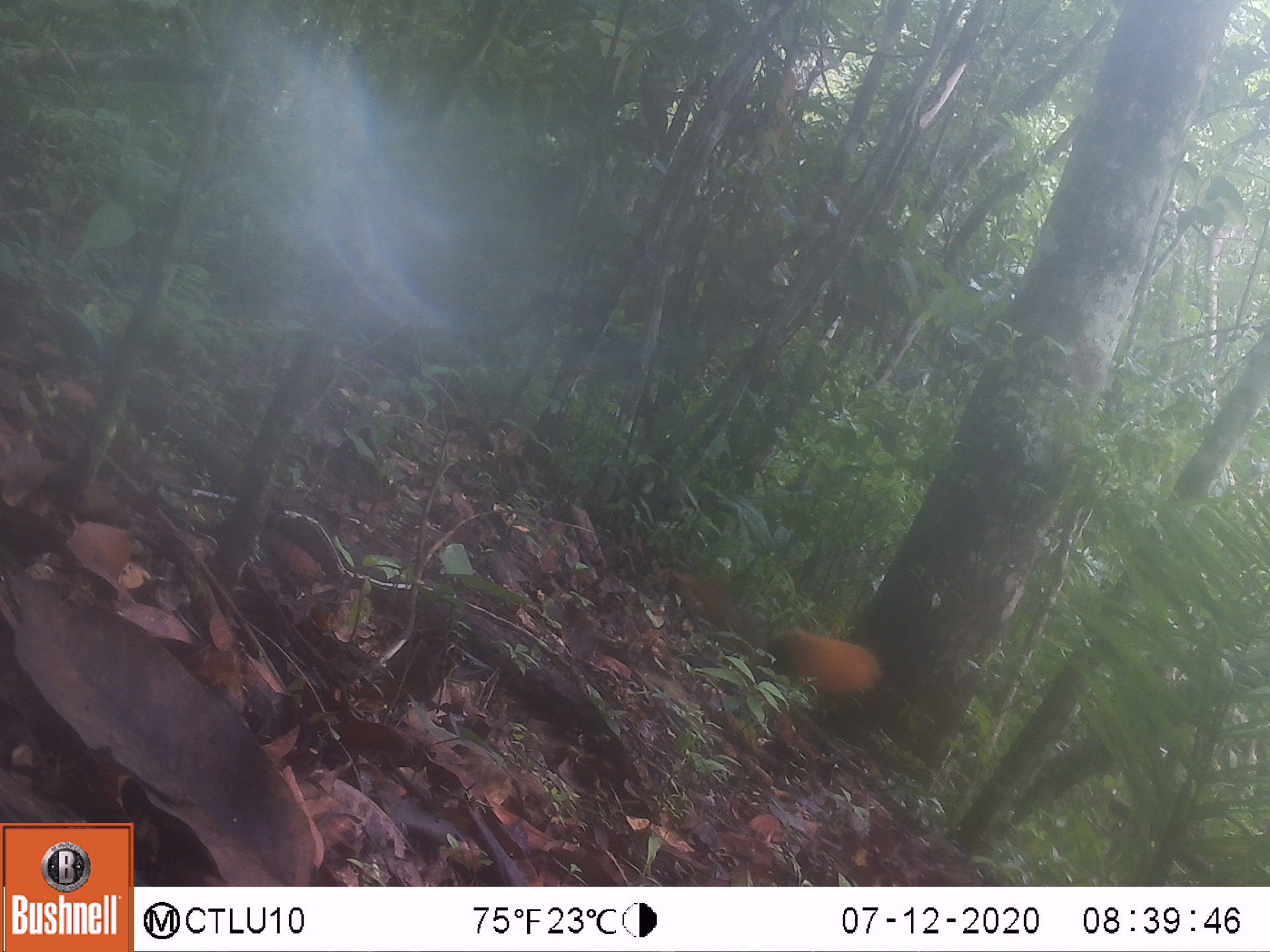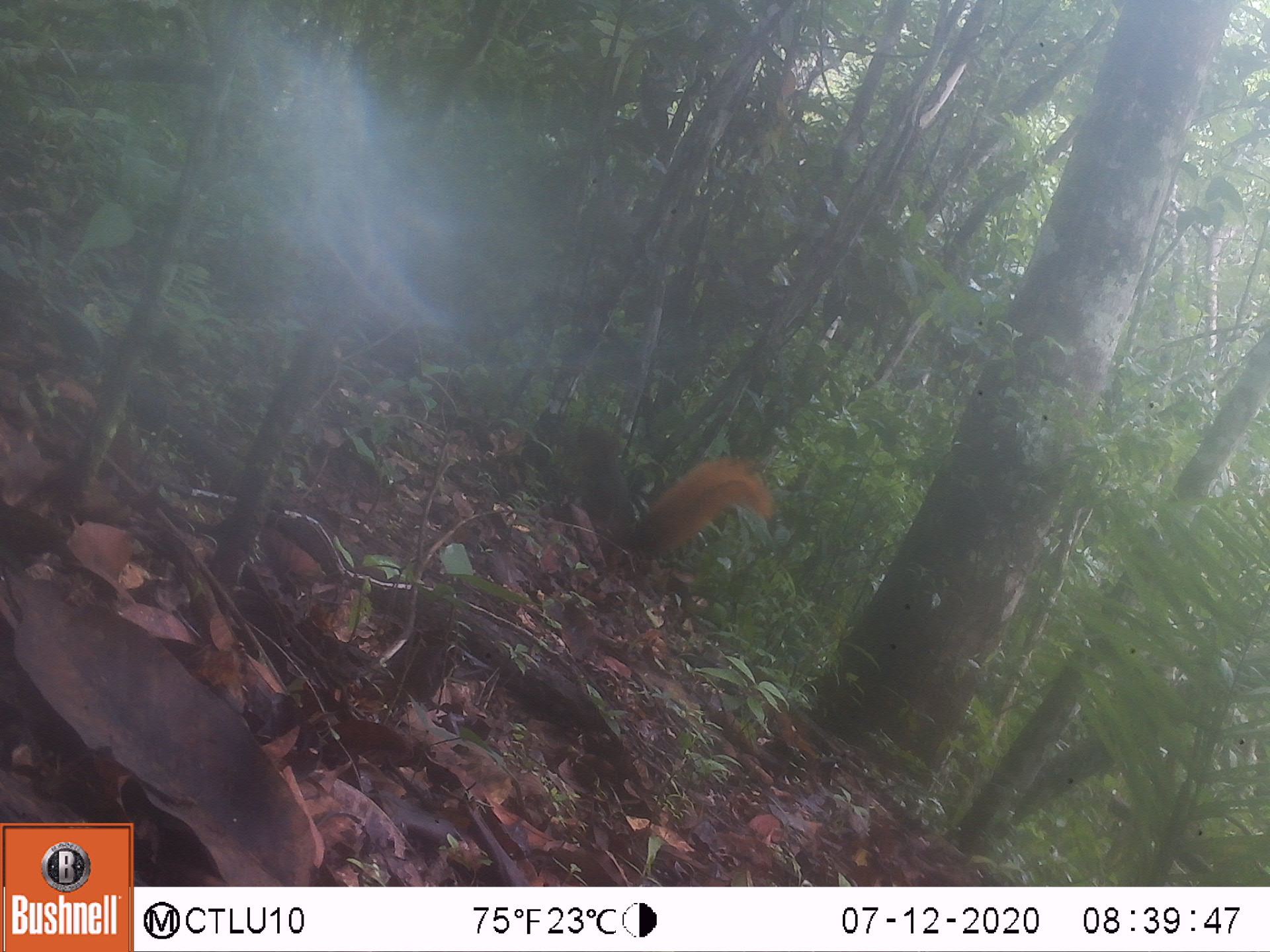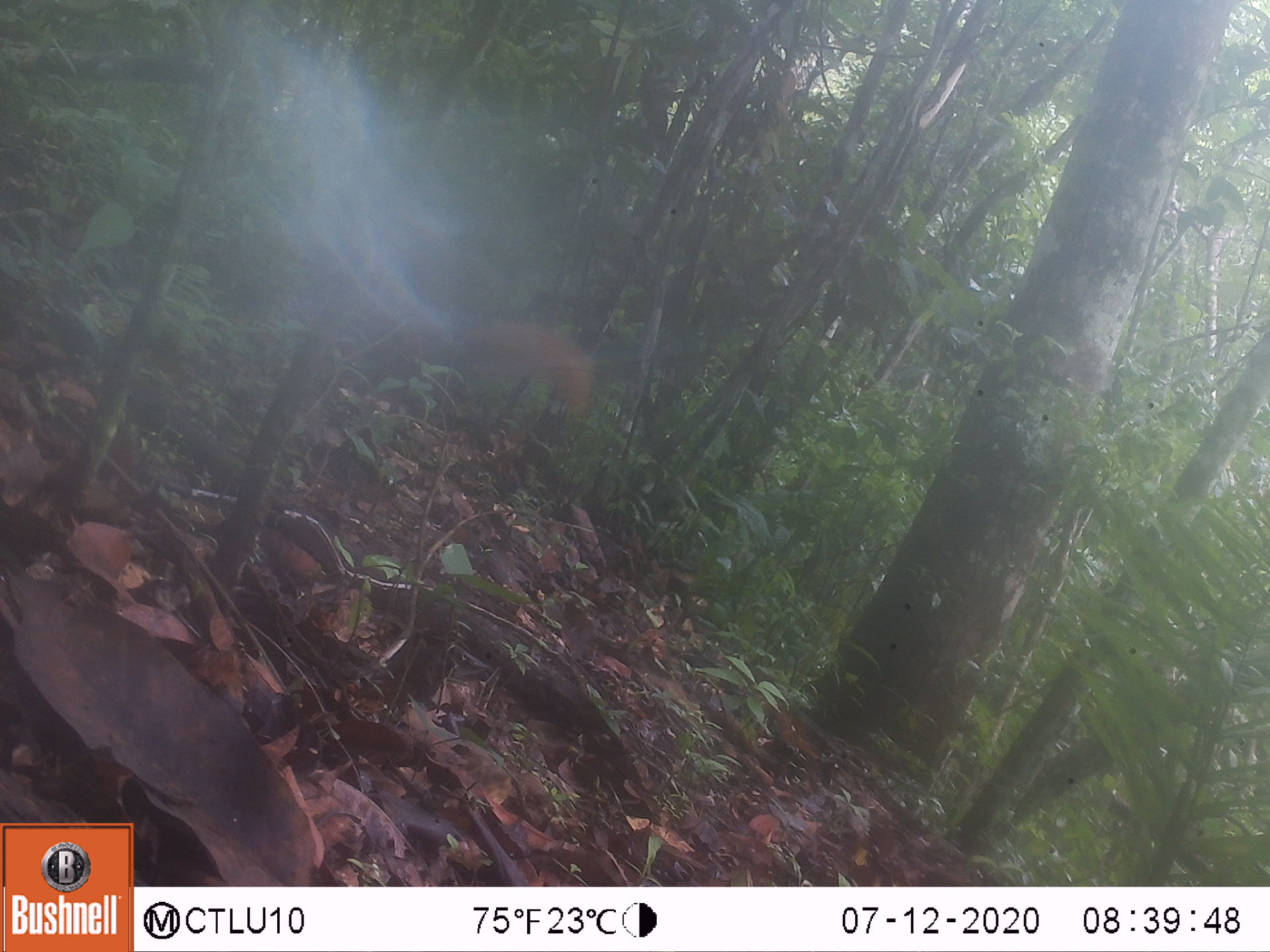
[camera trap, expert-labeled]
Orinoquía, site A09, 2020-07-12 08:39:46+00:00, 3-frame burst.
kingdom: Animalia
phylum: Chordata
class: Mammalia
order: Rodentia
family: Sciuridae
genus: Sciurus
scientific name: Sciurus igniventris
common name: northern amazon red squirrel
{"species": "northern amazon red squirrel (Sciurus igniventris)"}